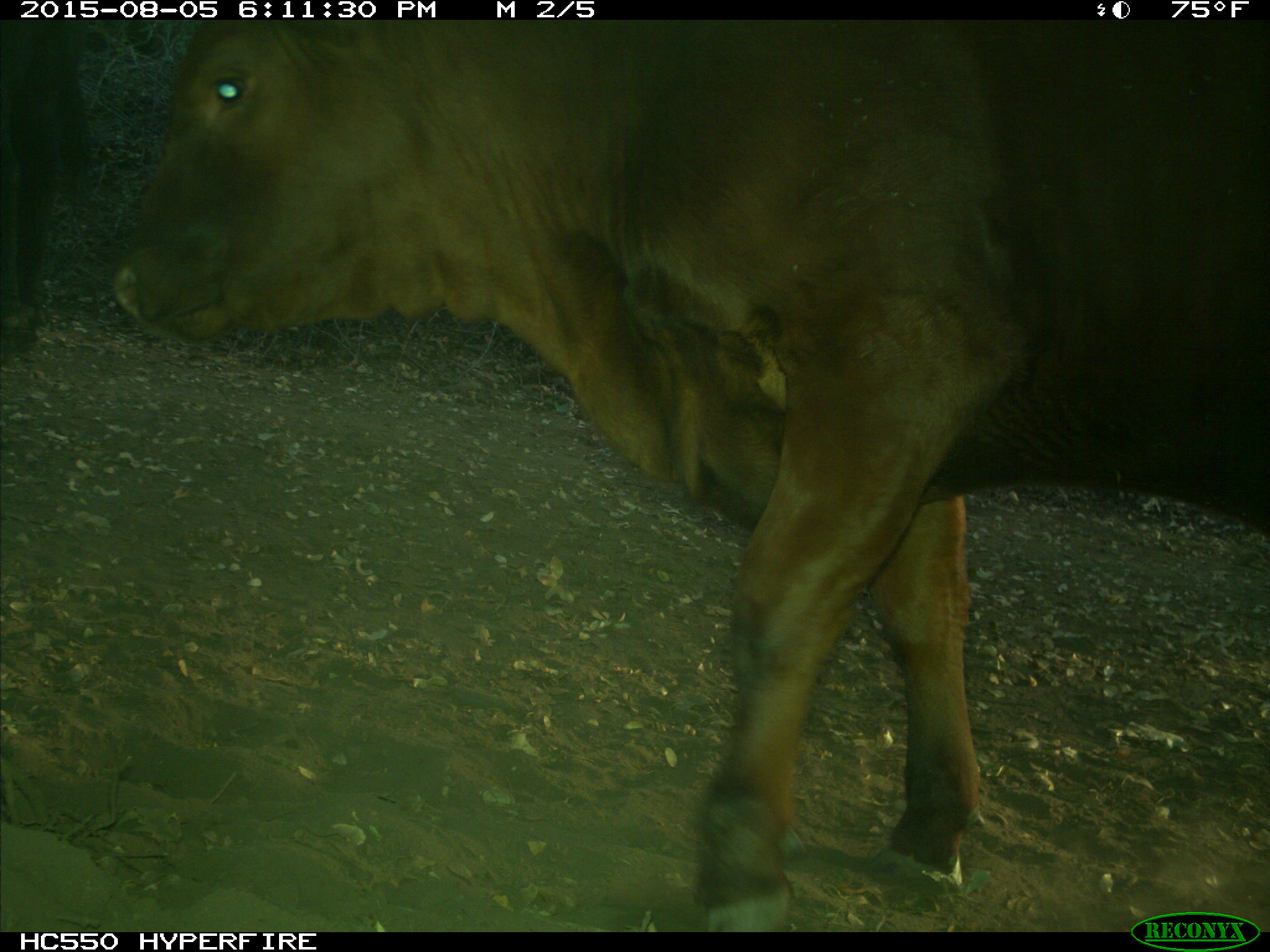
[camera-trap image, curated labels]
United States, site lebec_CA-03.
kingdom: Animalia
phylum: Chordata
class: Mammalia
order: Artiodactyla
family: Bovidae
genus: Bos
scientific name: Bos taurus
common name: domestic cow